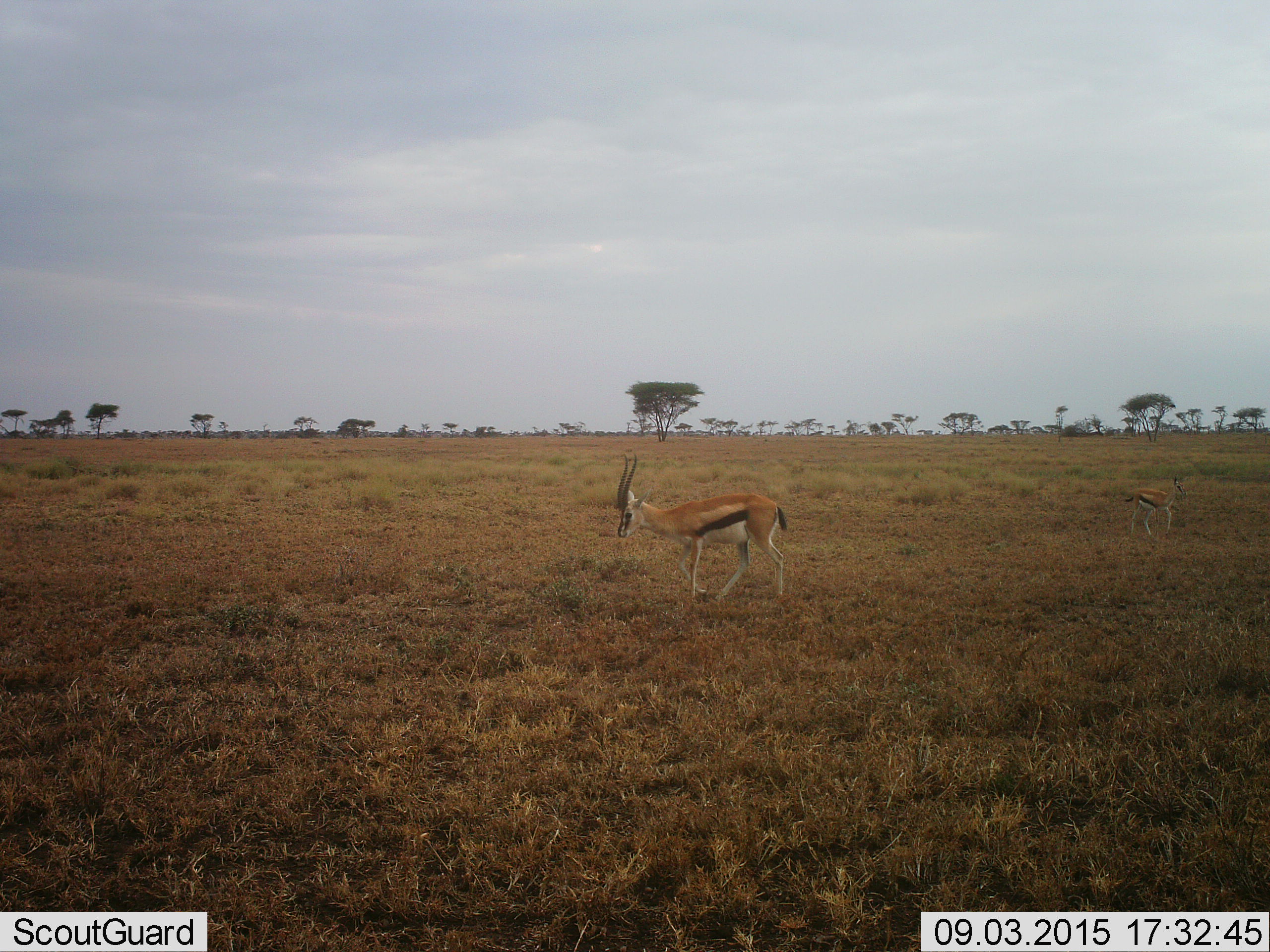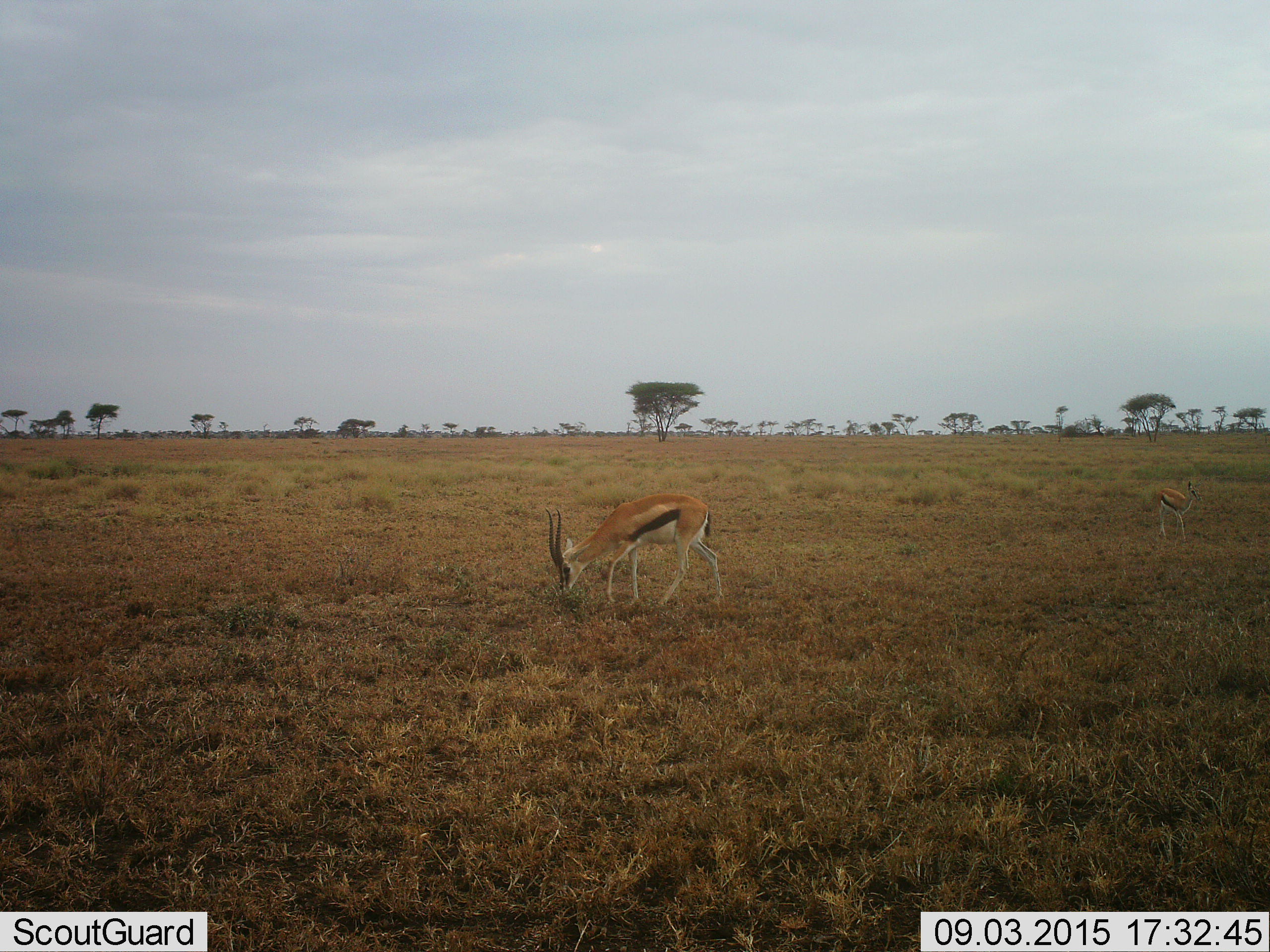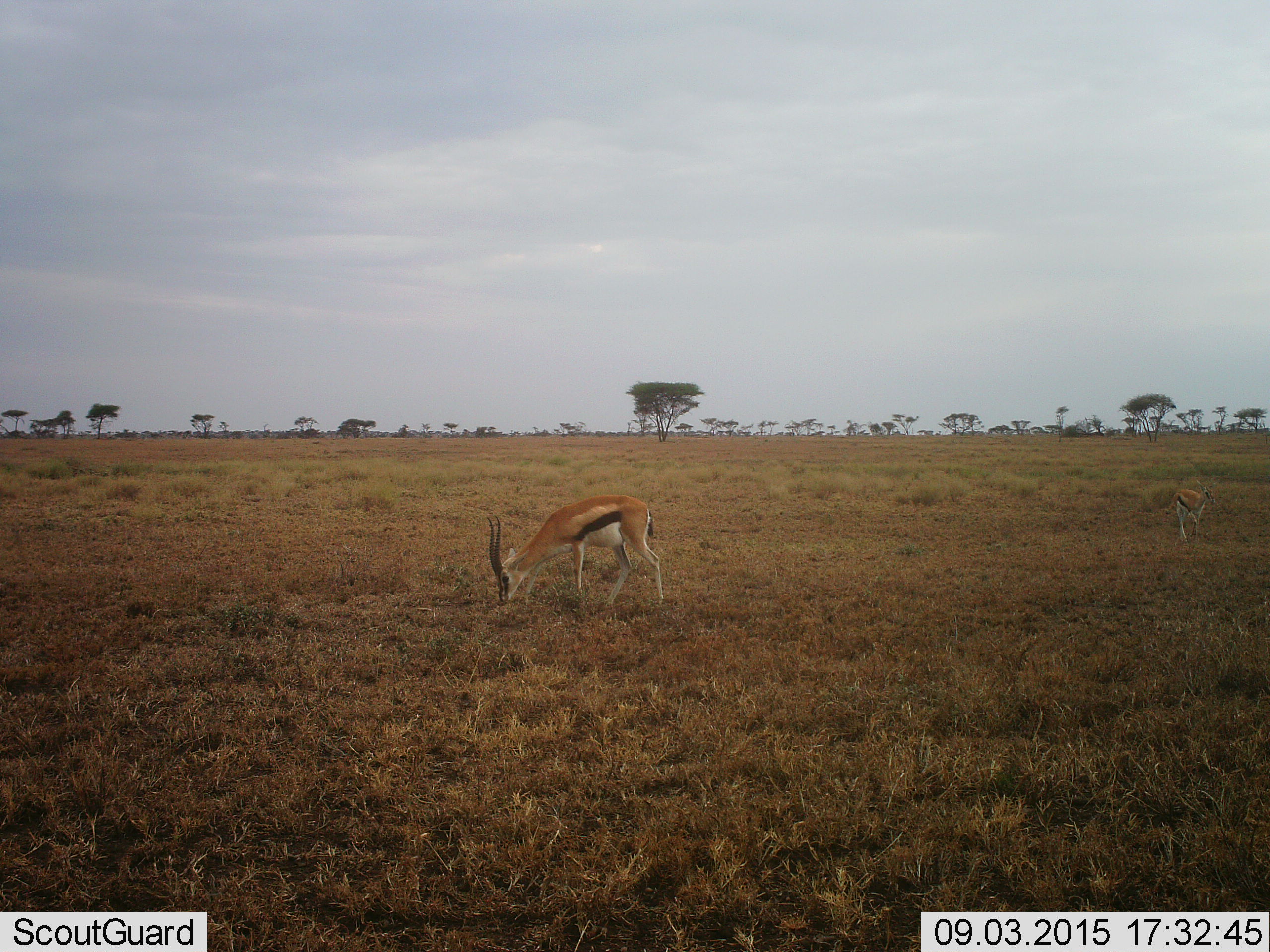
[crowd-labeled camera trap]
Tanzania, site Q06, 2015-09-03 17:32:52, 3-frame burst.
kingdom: Animalia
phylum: Chordata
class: Mammalia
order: Artiodactyla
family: Bovidae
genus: Eudorcas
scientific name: Eudorcas thomsonii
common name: thomson's gazelle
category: gazellethomsons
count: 2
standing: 30%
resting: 0%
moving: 90%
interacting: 0%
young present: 40%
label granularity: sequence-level